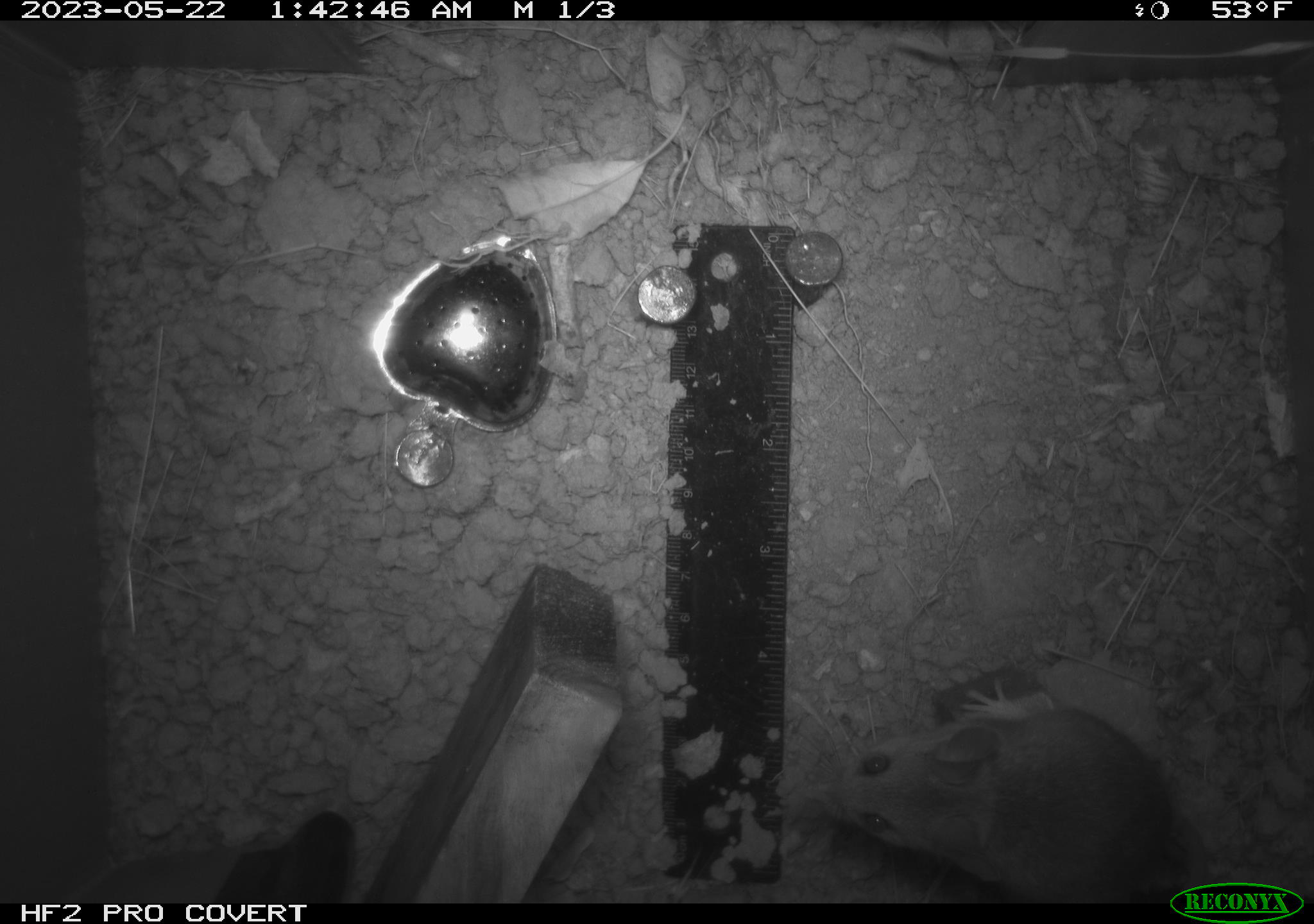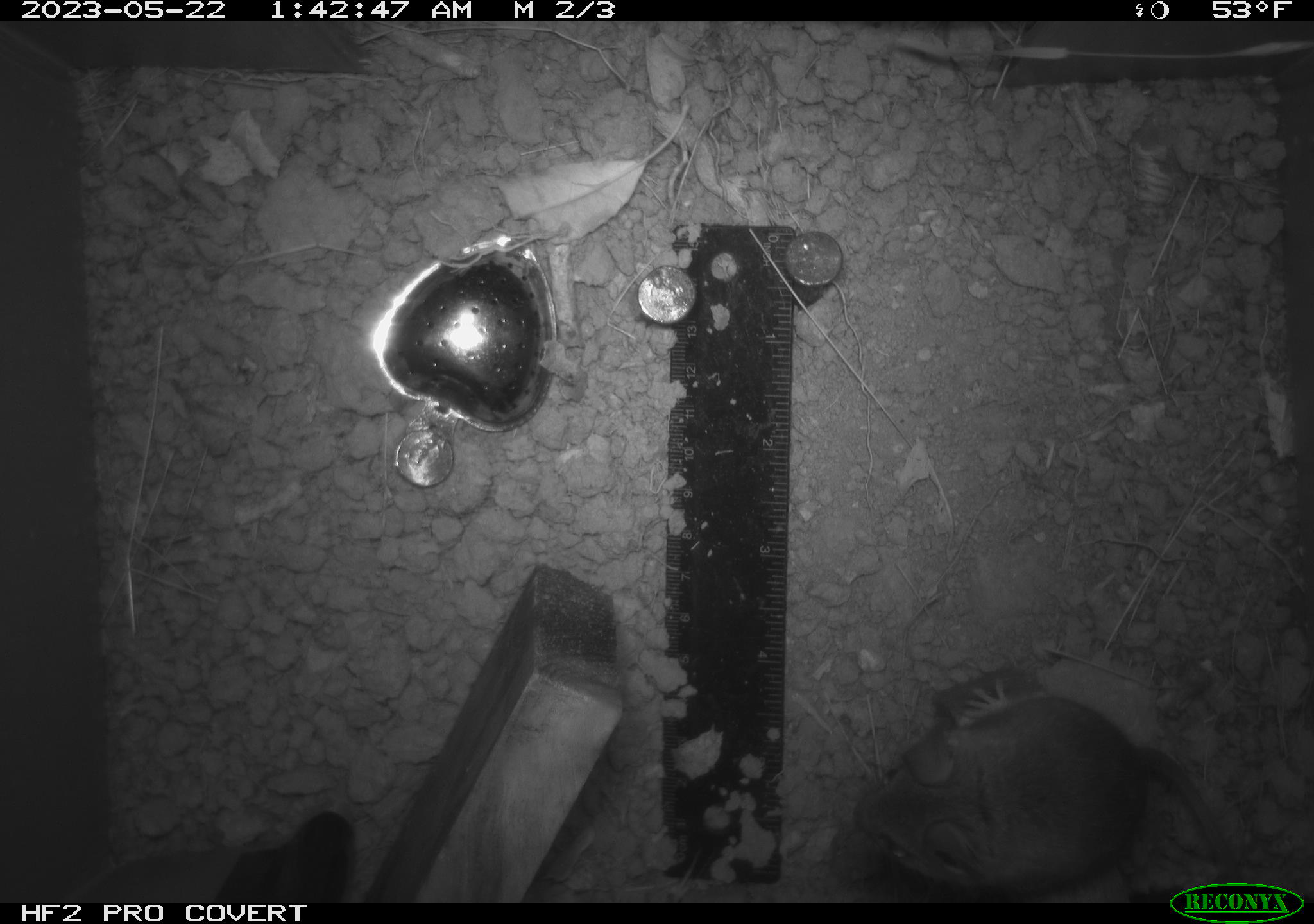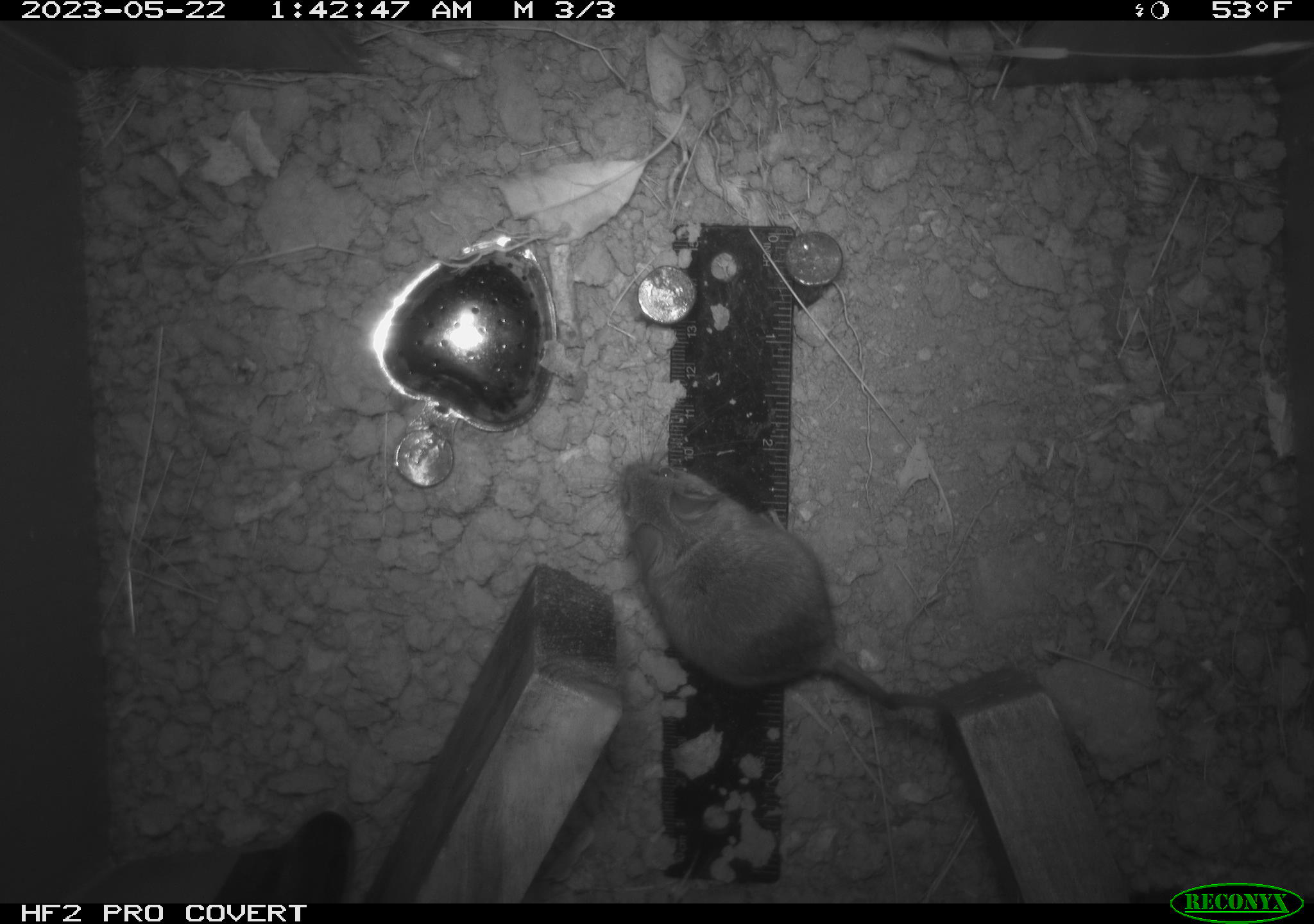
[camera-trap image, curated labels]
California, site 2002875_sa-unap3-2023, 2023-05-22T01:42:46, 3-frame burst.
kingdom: Animalia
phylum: Chordata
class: Mammalia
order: Rodentia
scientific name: Rodentia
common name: mouse species